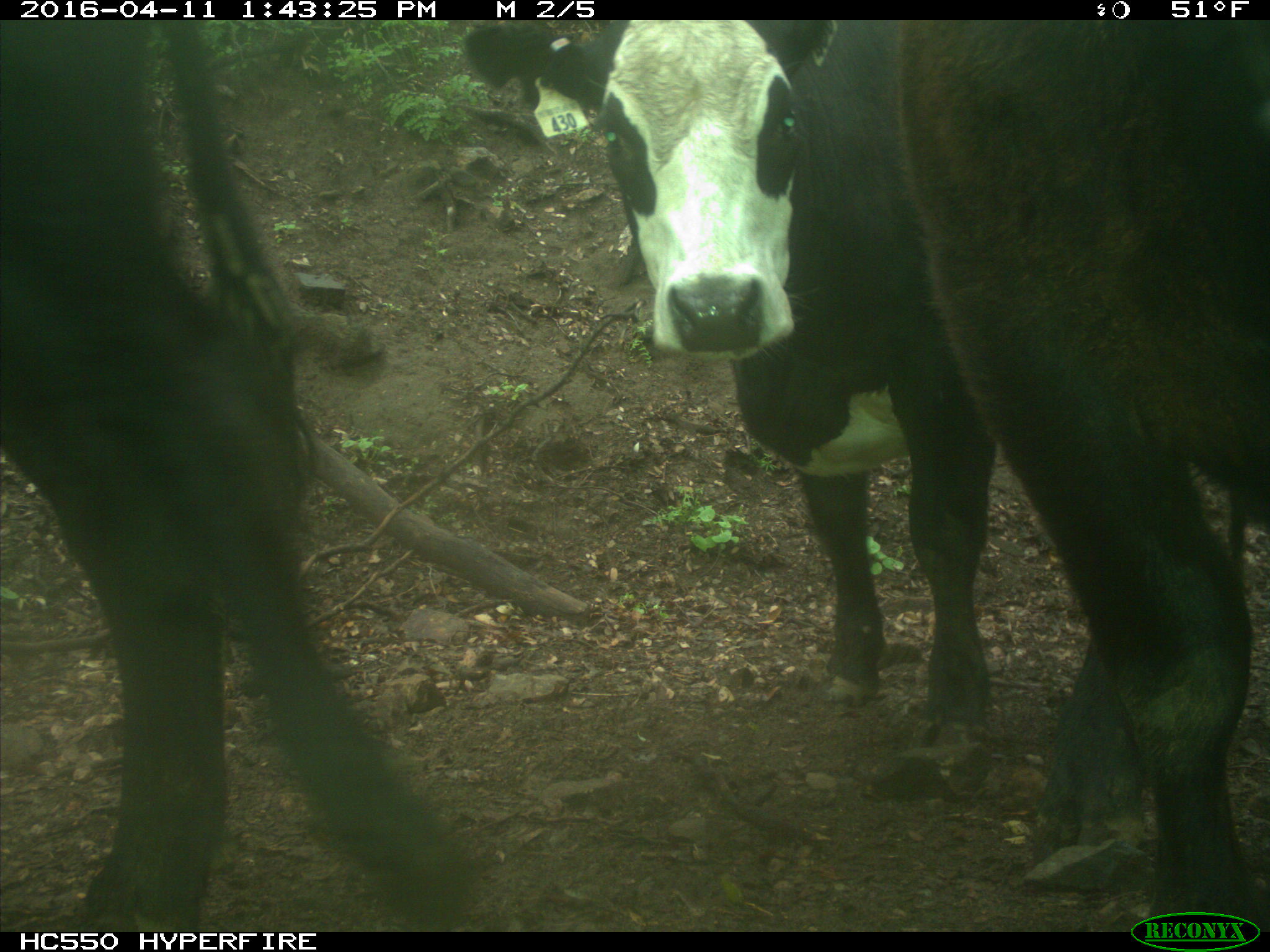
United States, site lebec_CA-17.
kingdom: Animalia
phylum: Chordata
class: Mammalia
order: Artiodactyla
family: Bovidae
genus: Bos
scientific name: Bos taurus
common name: domestic cow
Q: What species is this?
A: Bos taurus (domestic cow).